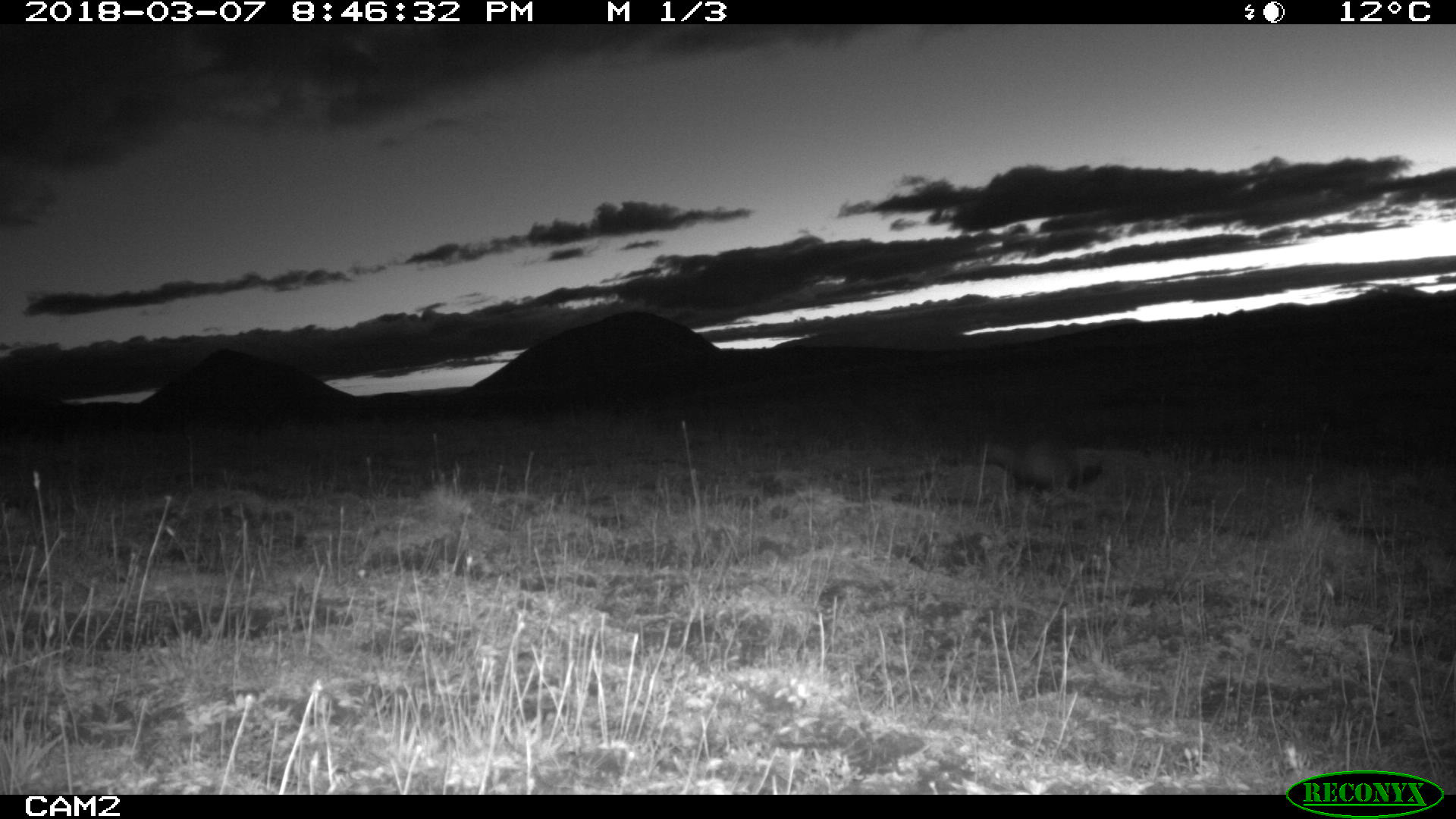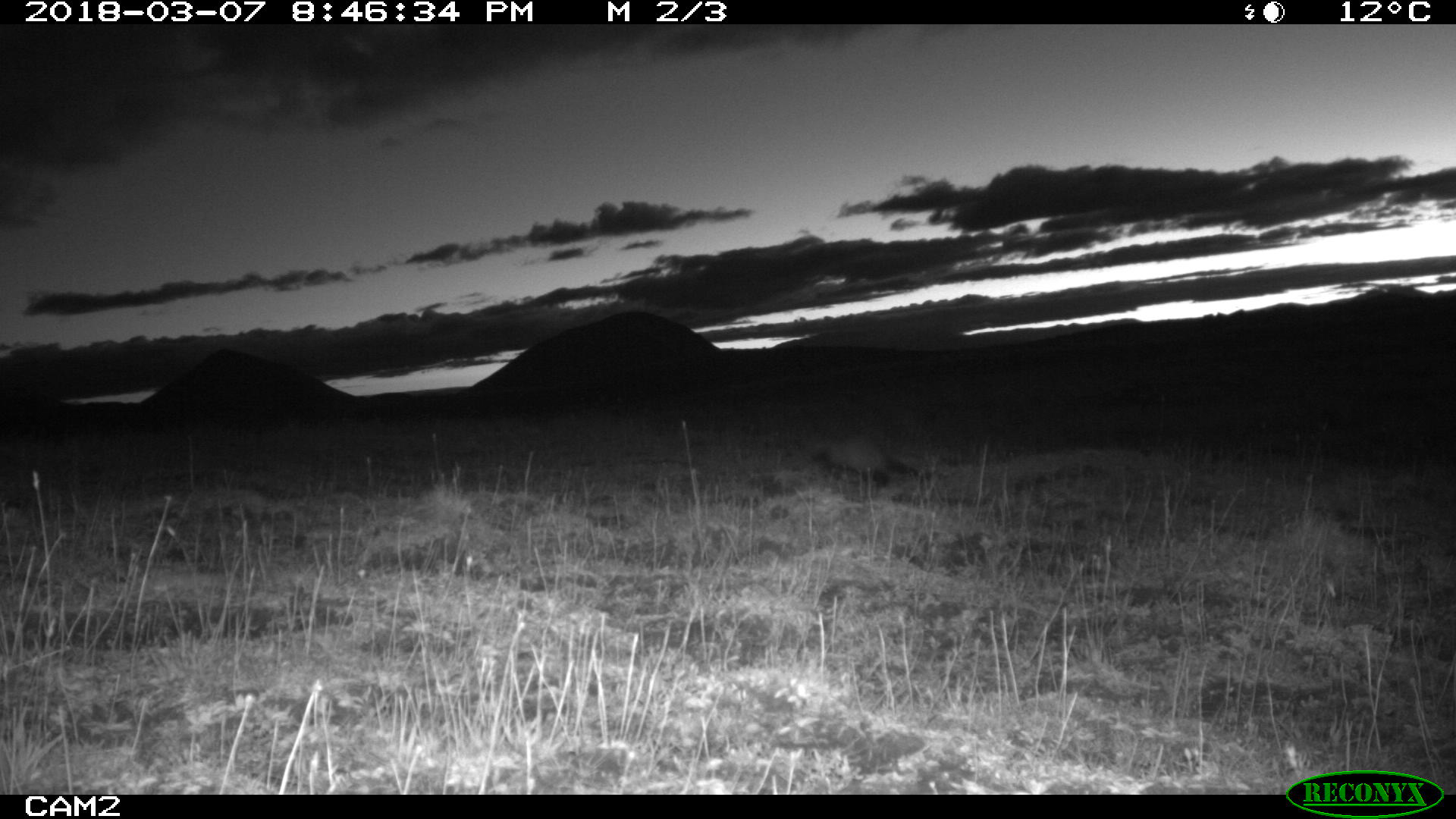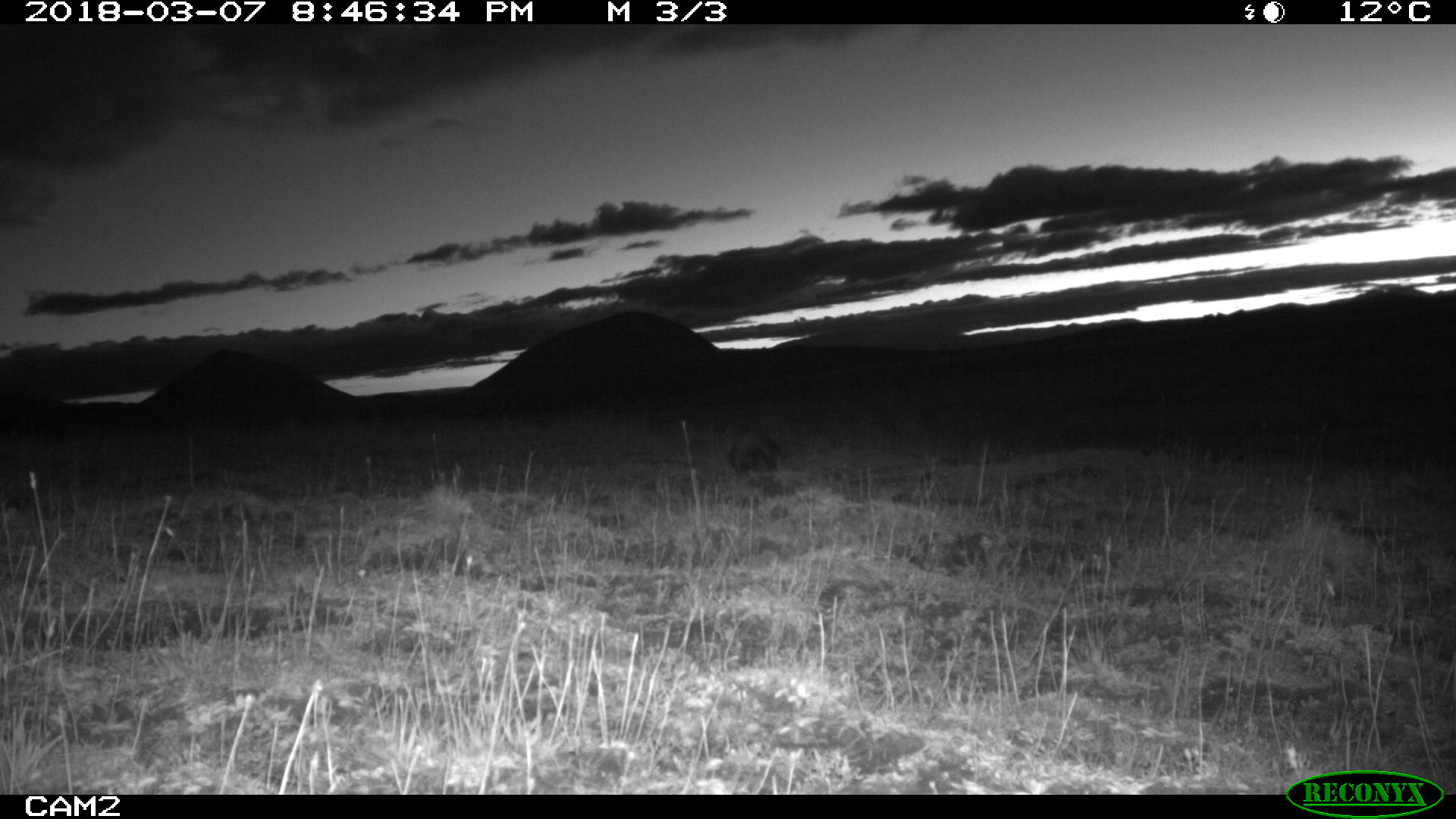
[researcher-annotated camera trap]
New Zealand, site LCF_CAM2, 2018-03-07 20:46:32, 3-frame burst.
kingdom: Animalia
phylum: Chordata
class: Mammalia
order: Carnivora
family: Mustelidae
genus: Mustela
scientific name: Mustela furo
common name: ferret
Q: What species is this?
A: Ferret (Mustela furo).